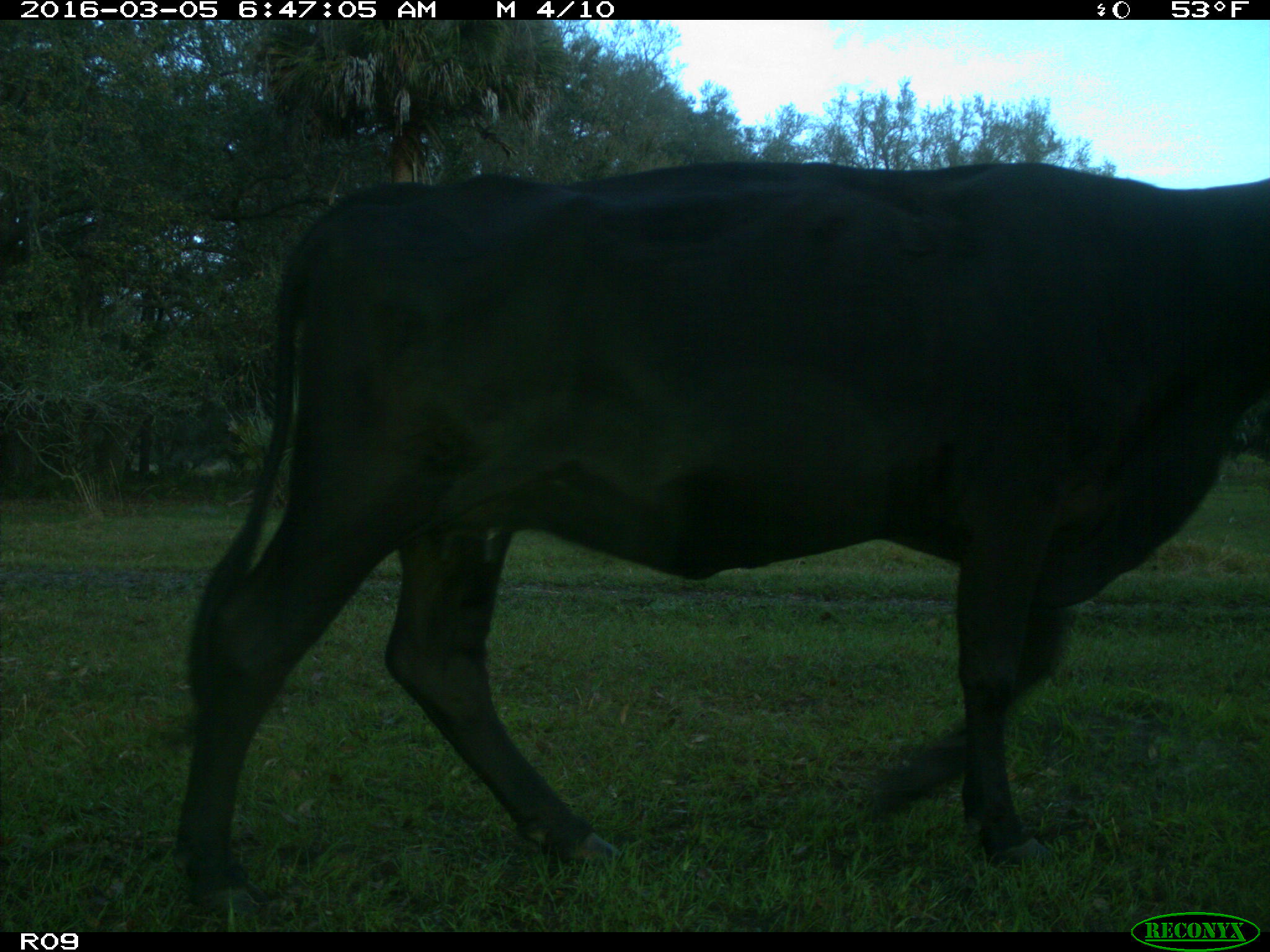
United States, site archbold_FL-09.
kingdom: Animalia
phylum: Chordata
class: Mammalia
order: Artiodactyla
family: Bovidae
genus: Bos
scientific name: Bos taurus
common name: domestic cow